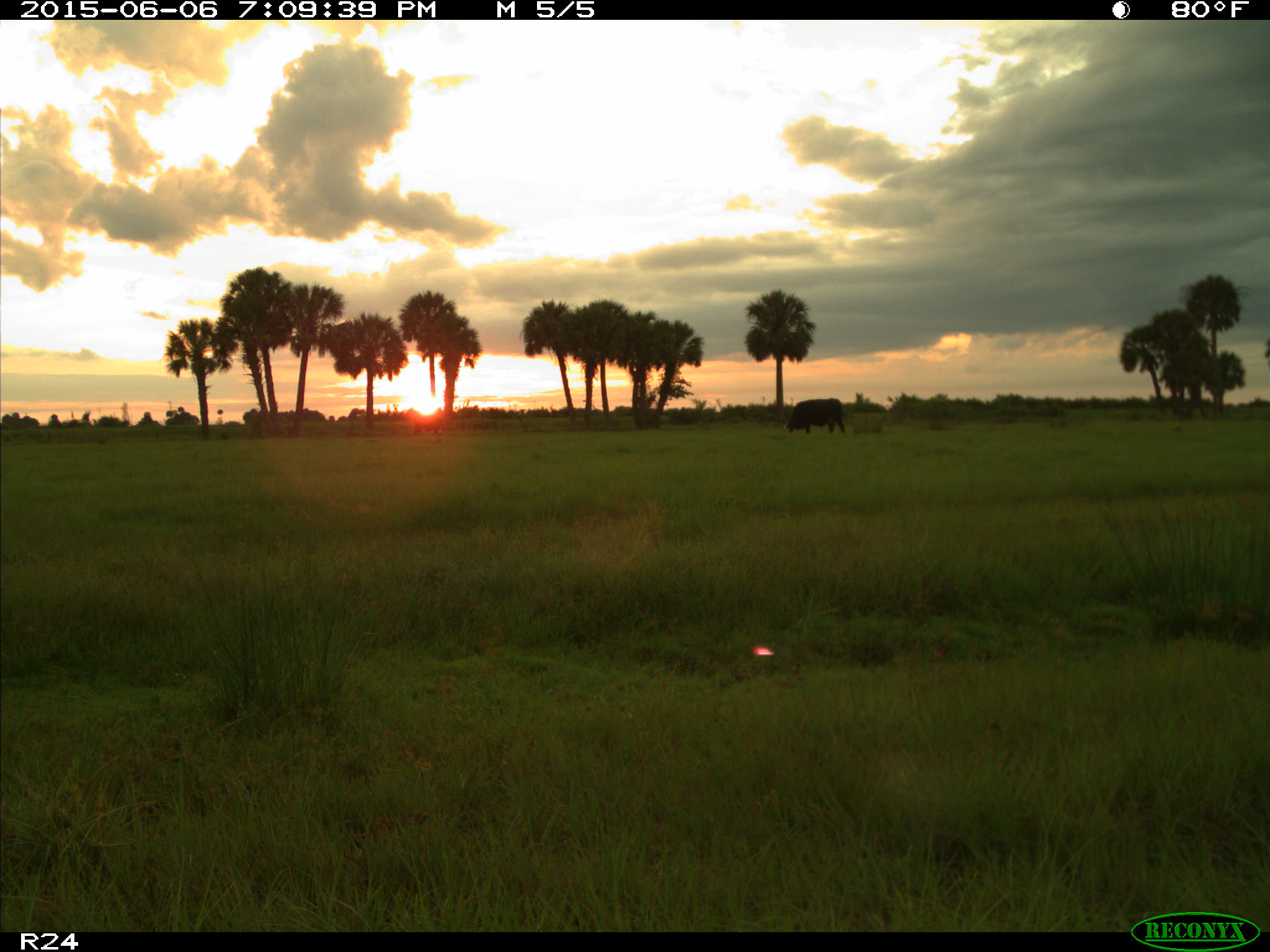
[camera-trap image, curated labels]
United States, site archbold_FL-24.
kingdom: Animalia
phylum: Chordata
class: Mammalia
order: Artiodactyla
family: Bovidae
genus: Bos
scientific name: Bos taurus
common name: domestic cow